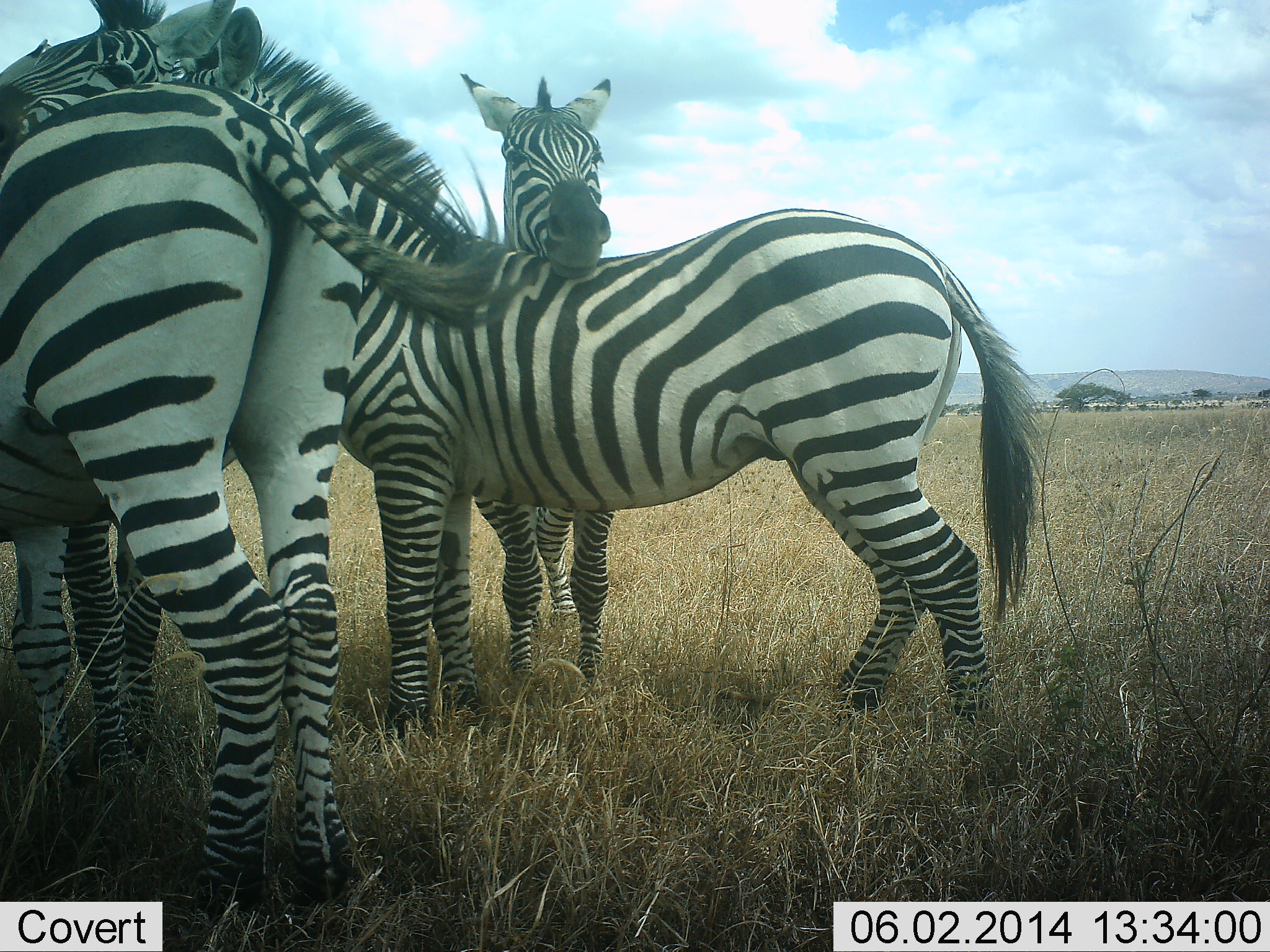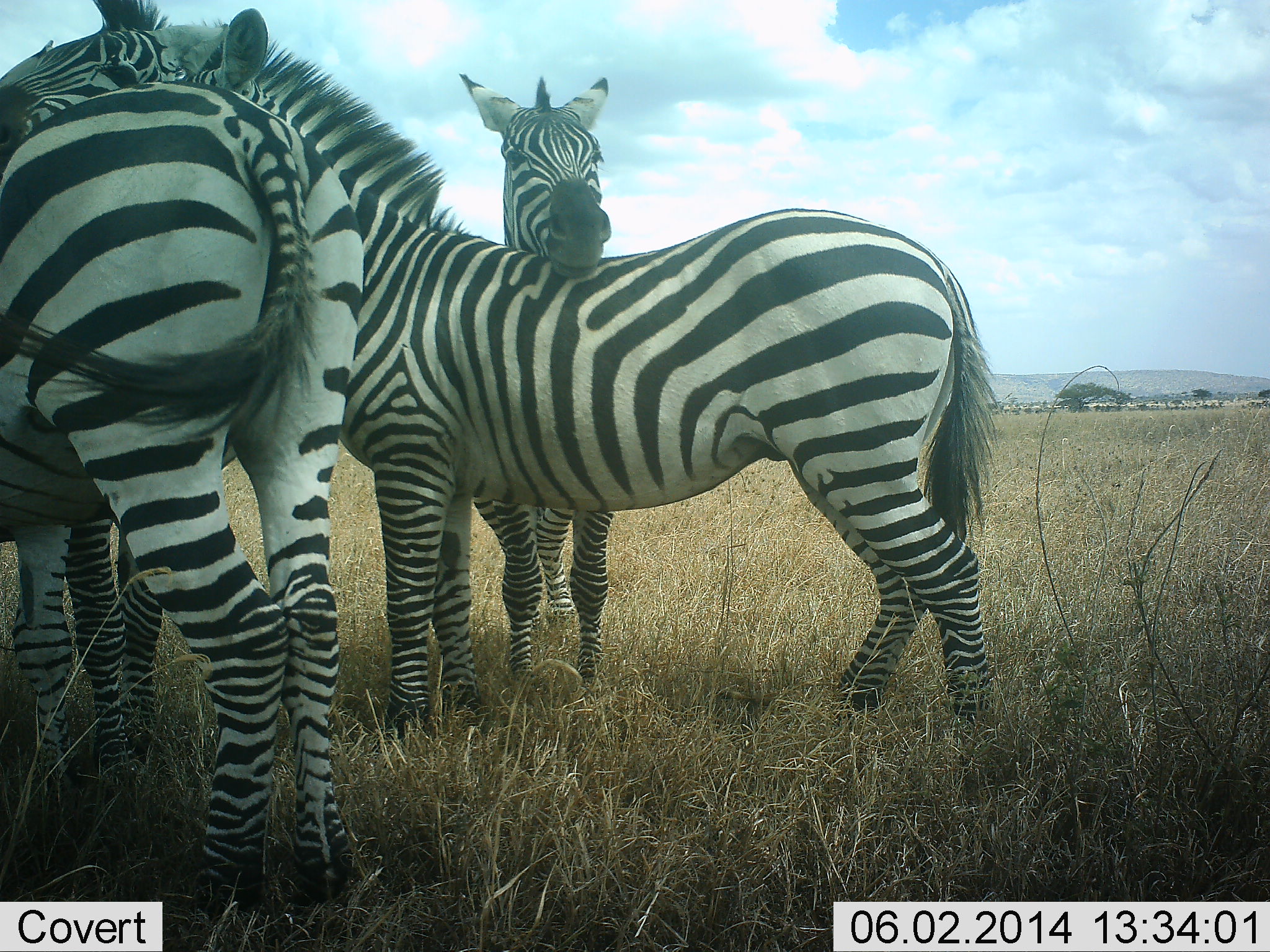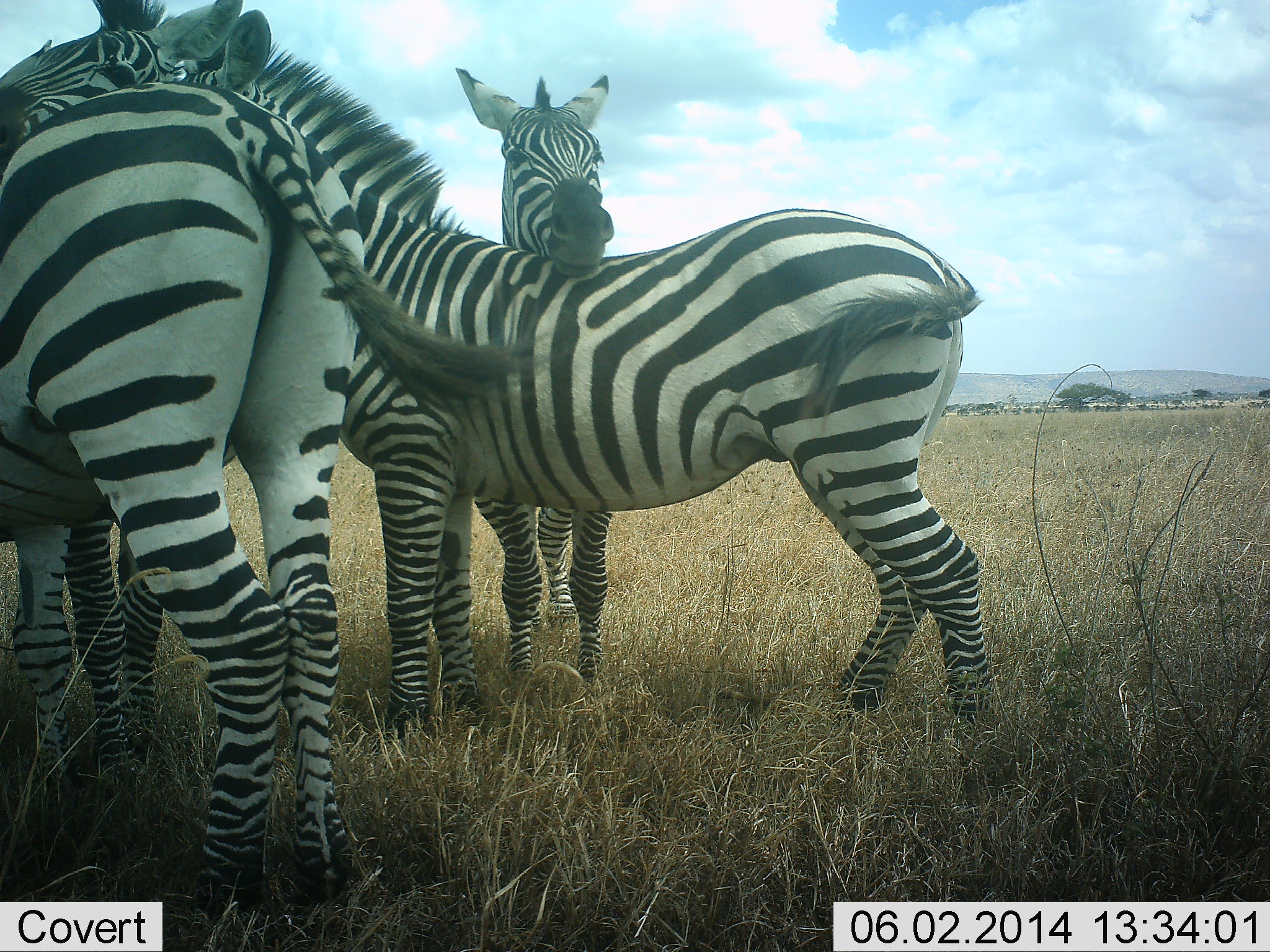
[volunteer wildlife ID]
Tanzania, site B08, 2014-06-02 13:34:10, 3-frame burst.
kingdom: Animalia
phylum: Chordata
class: Mammalia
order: Perissodactyla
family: Equidae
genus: Equus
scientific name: Equus quagga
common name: plains zebra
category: zebra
Zebra (plains zebra) (Equus quagga), count 4. Behavior (volunteer vote fractions): standing 91%, resting 0%, moving 0%, interacting 64%. Young present (vote fraction): 0%. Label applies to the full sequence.